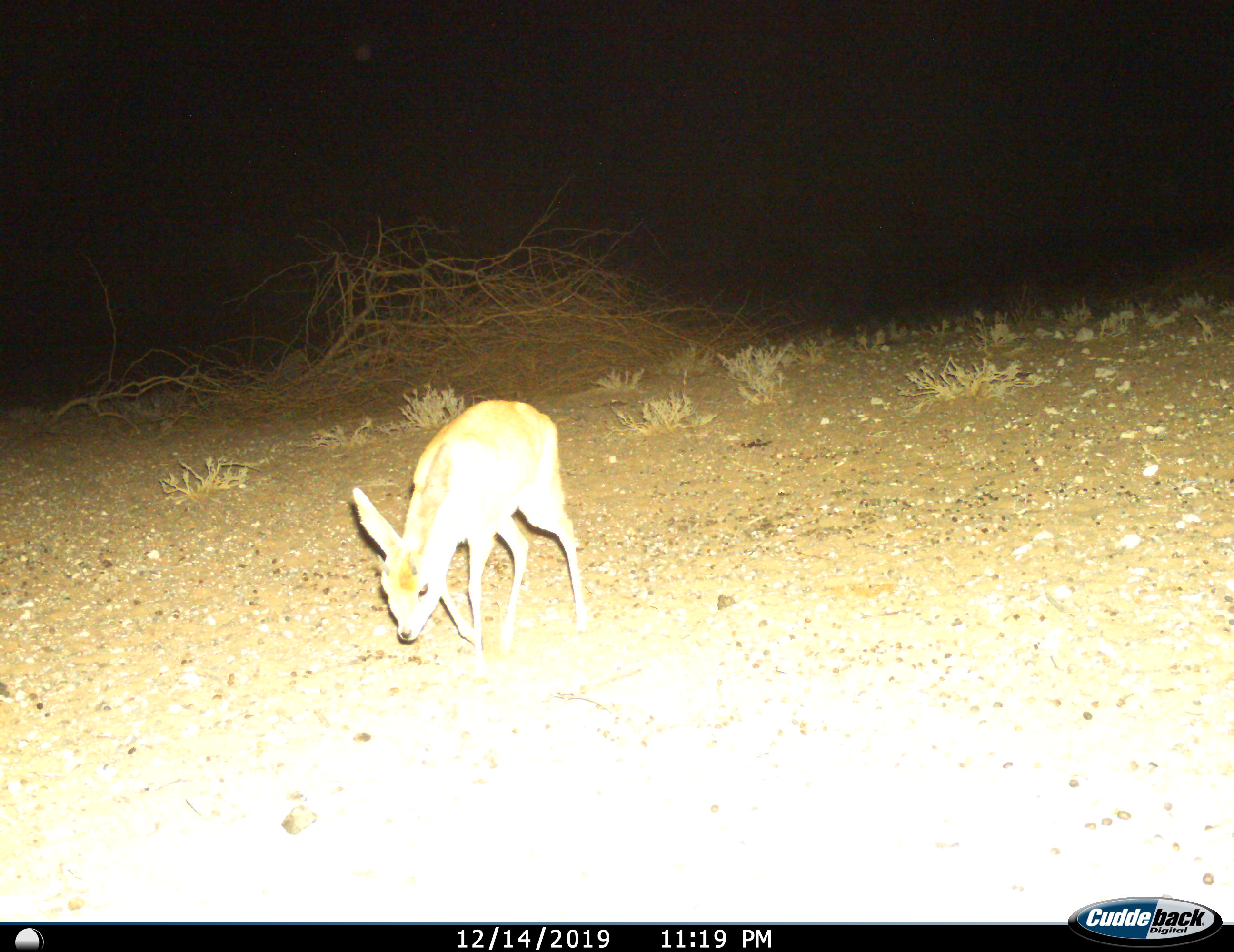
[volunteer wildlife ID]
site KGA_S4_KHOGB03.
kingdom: Animalia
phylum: Chordata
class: Mammalia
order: Artiodactyla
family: Bovidae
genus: Raphicerus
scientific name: Raphicerus campestris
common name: steenbok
Steenbok (Raphicerus campestris), count 1. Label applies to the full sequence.